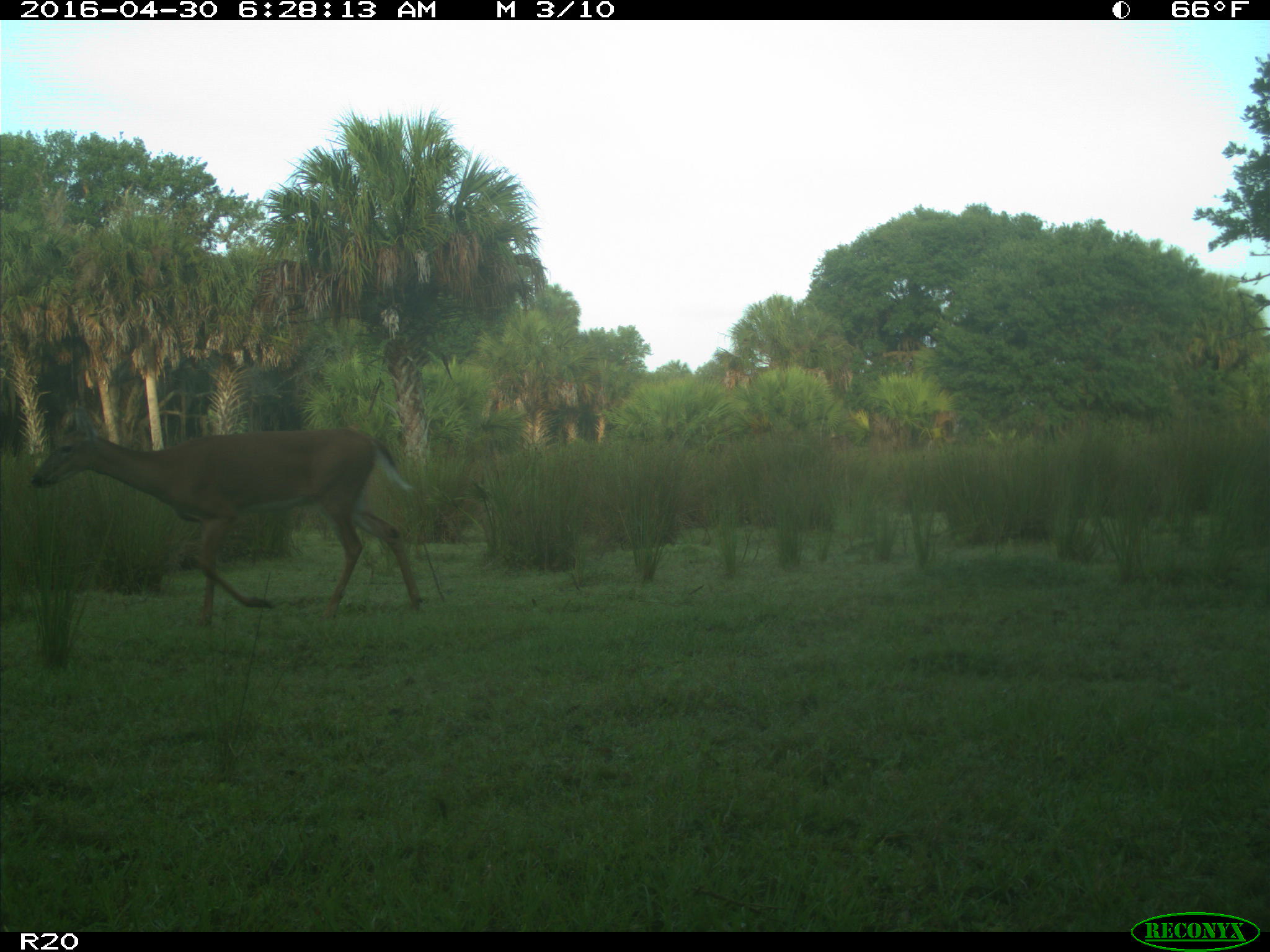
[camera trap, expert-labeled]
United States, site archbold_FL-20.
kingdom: Animalia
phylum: Chordata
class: Mammalia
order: Artiodactyla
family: Cervidae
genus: Odocoileus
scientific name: Odocoileus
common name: deer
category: unidentified deer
Unidentified deer (deer) (Odocoileus).